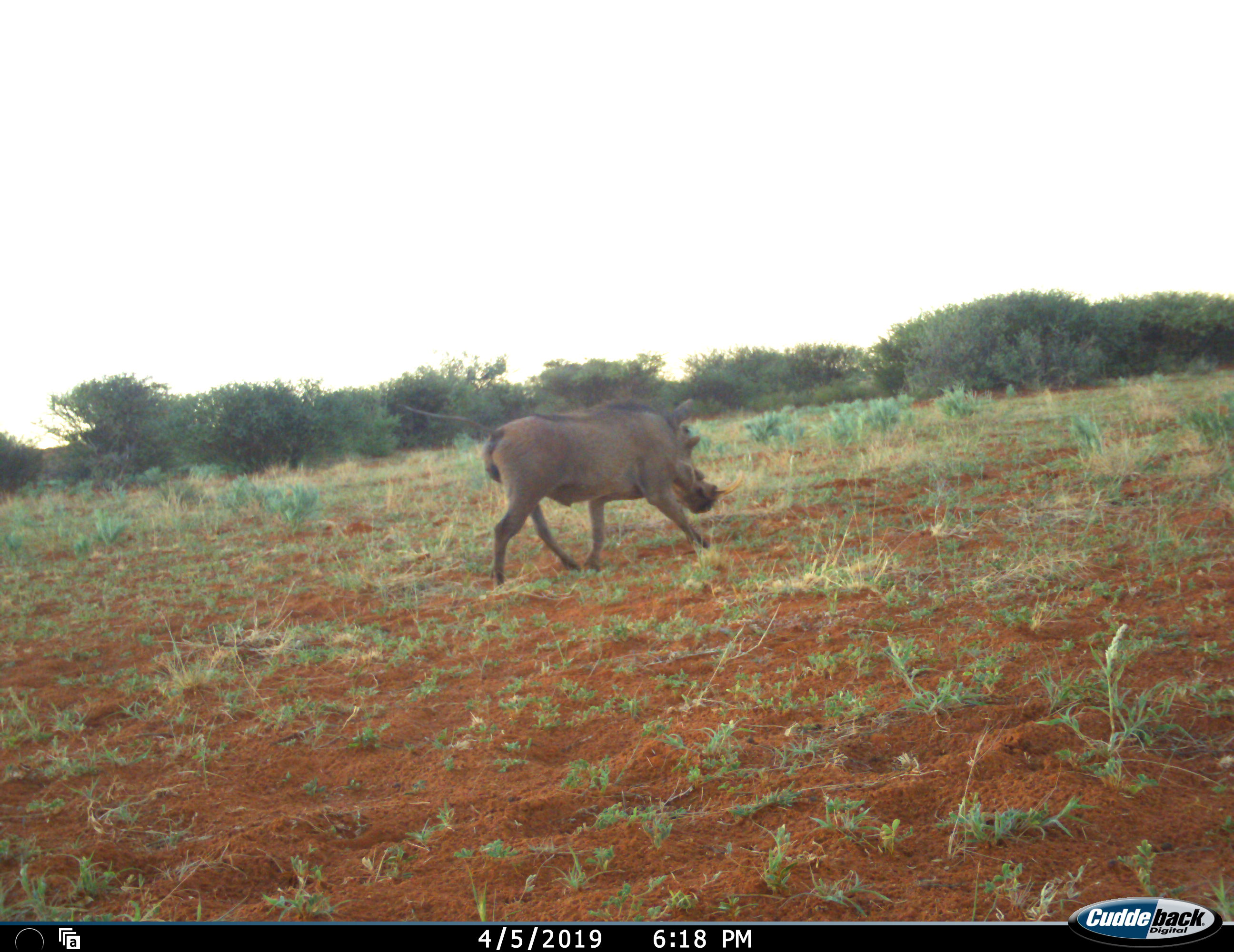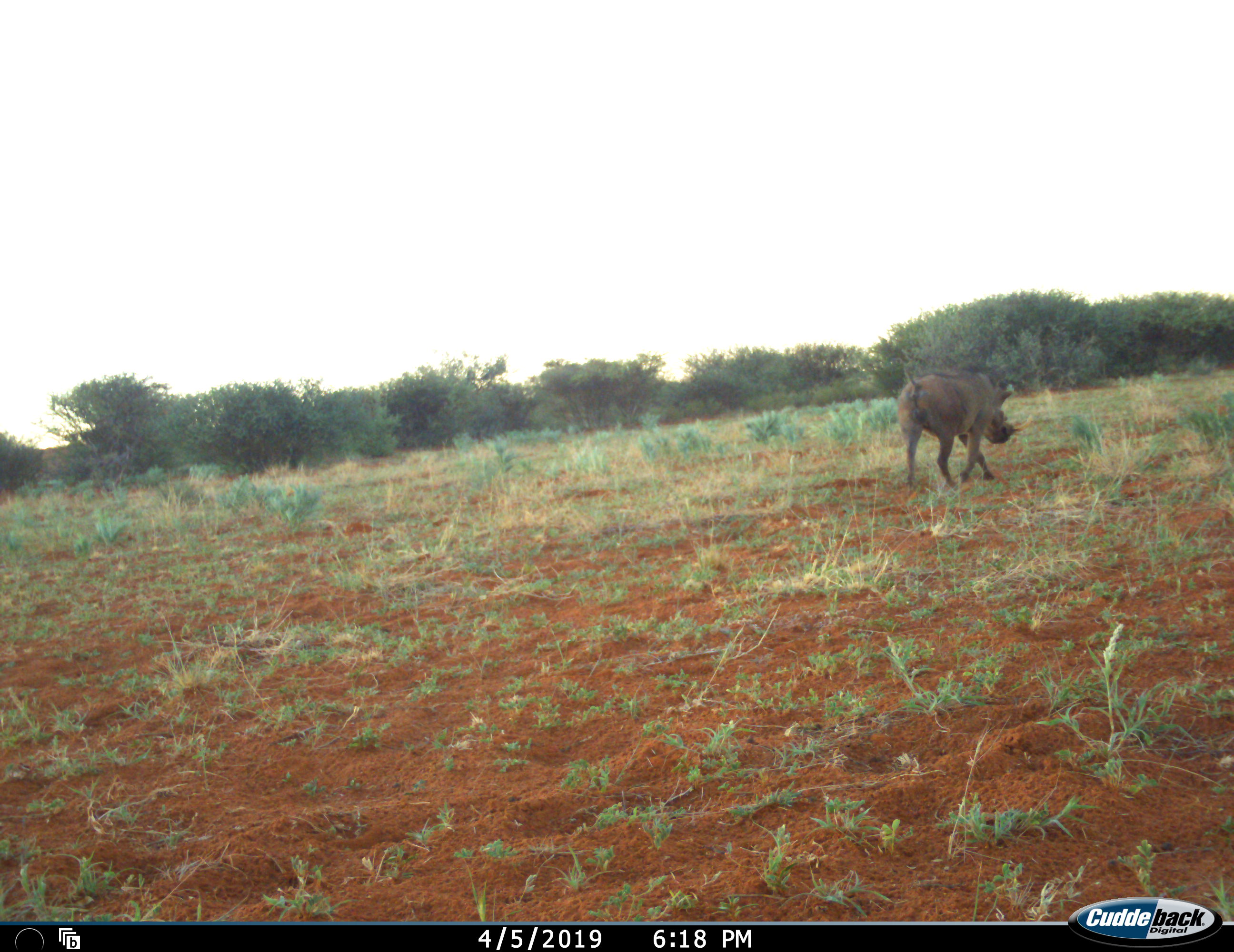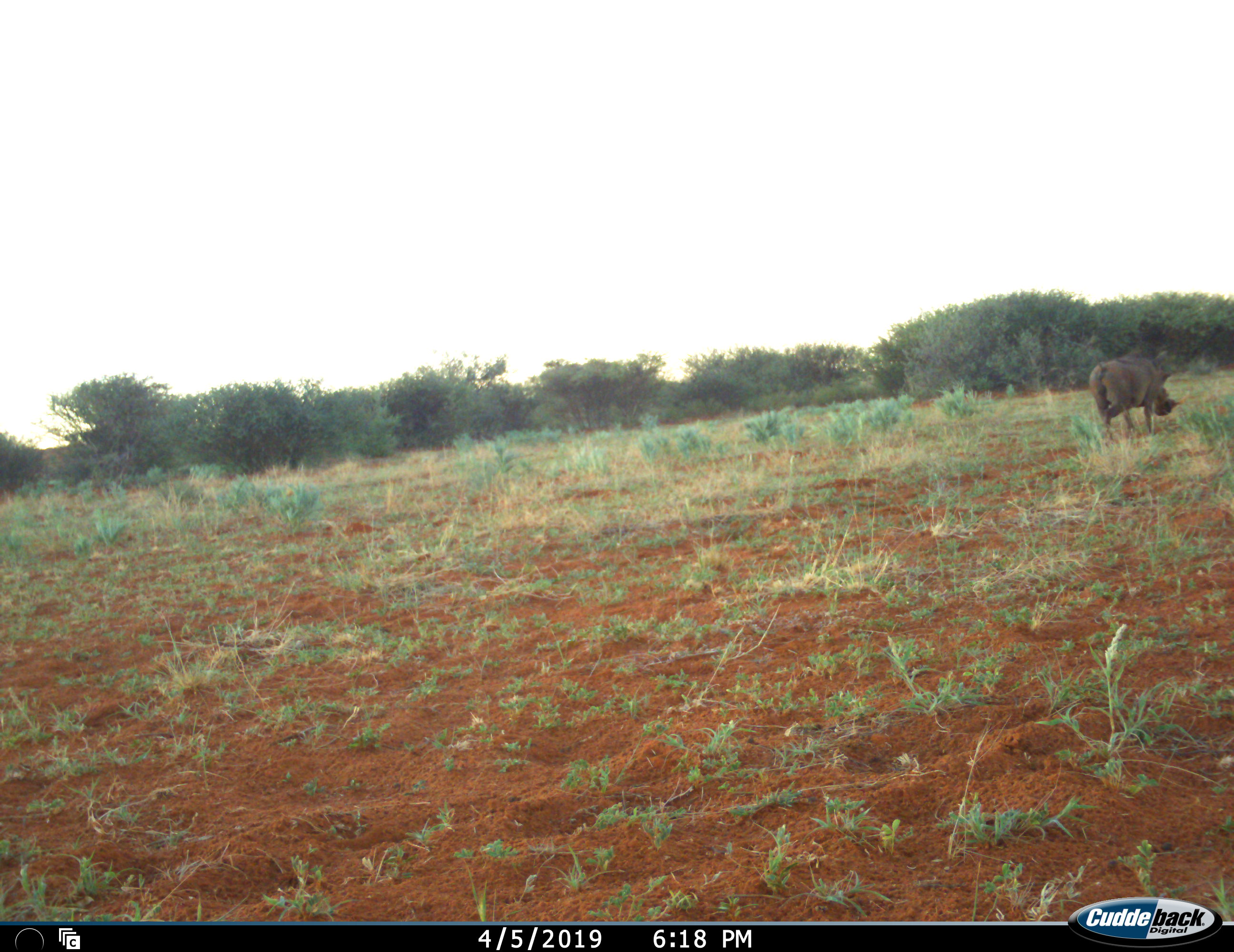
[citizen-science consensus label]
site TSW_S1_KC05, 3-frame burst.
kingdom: Animalia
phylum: Chordata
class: Mammalia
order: Artiodactyla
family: Suidae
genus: Phacochoerus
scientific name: Phacochoerus africanus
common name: warthog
Warthog (Phacochoerus africanus), count 1. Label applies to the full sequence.